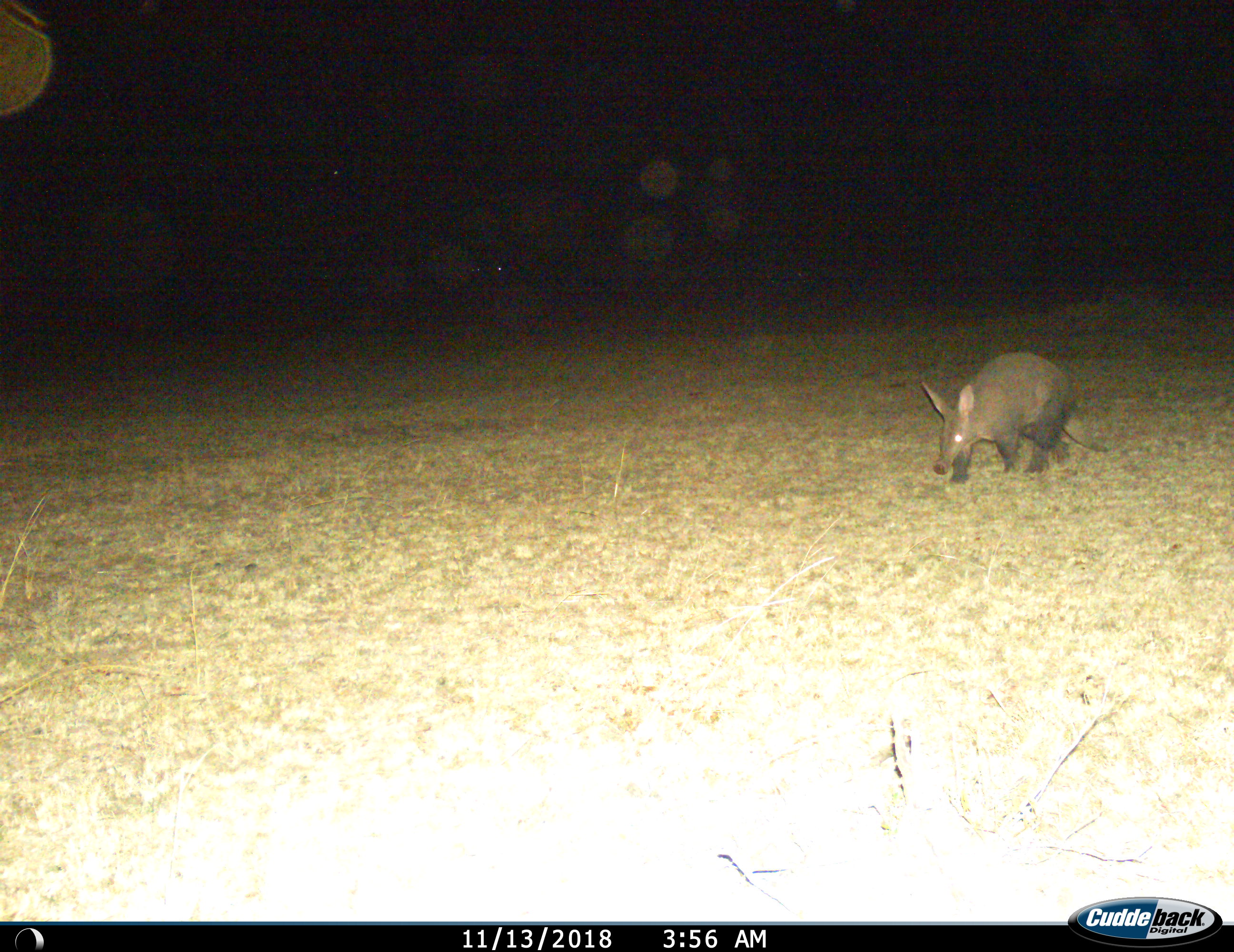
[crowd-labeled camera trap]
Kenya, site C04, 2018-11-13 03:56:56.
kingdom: Animalia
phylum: Chordata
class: Mammalia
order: Tubulidentata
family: Orycteropodidae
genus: Orycteropus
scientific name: Orycteropus afer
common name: aardvark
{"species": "aardvark (Orycteropus afer)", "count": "1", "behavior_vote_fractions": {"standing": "0%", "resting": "0%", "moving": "100%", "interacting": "0%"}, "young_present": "0%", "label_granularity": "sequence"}